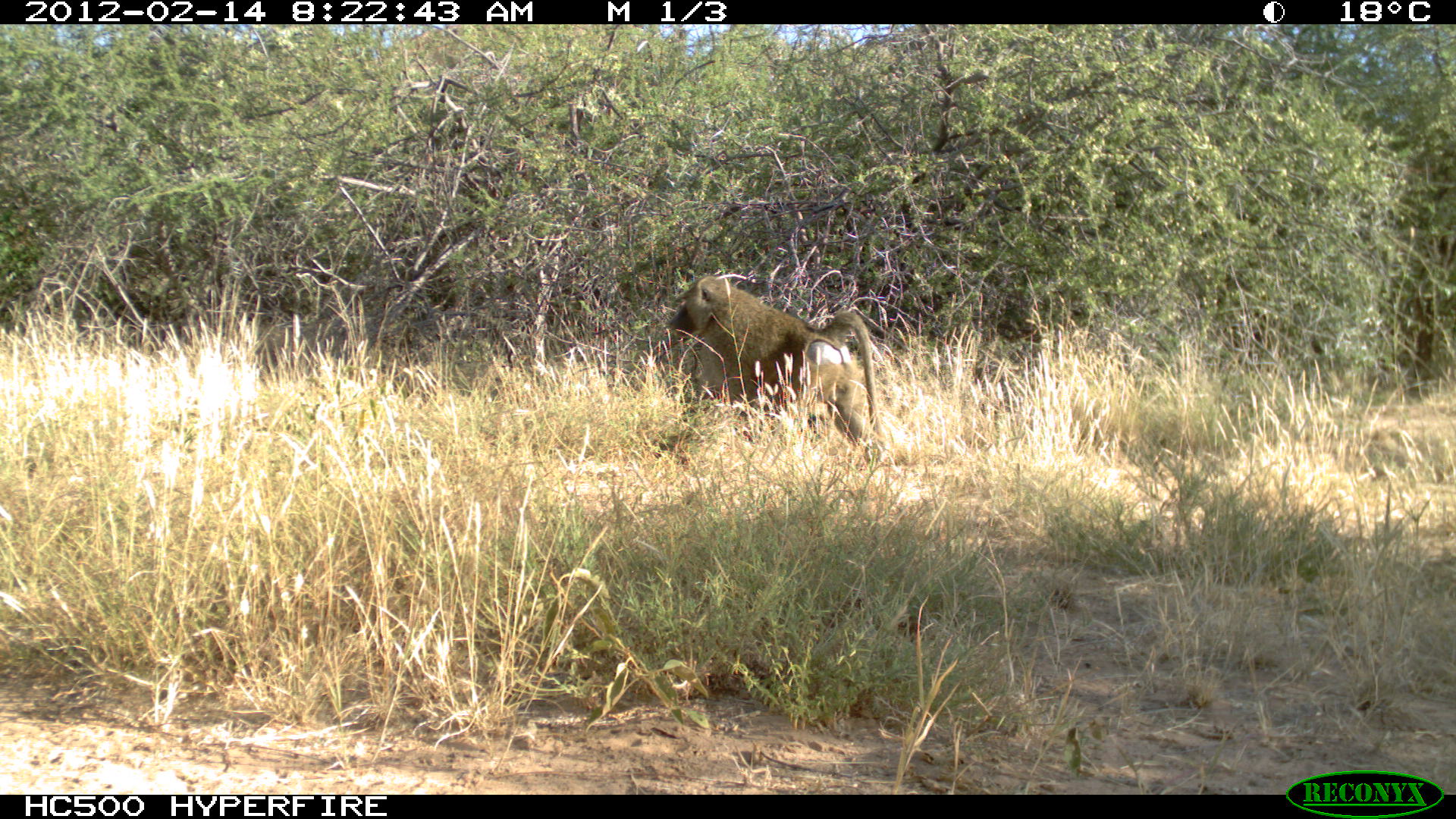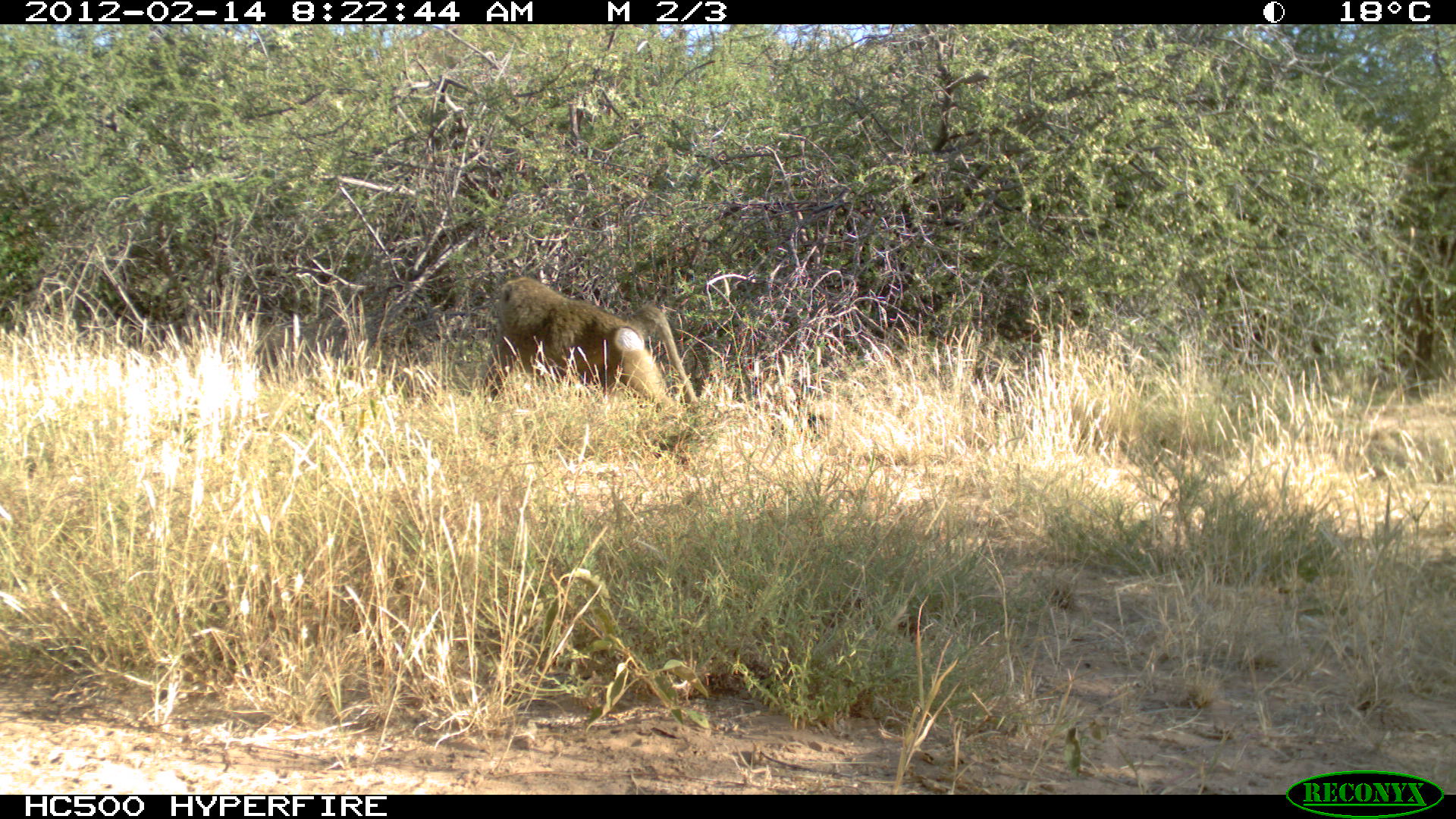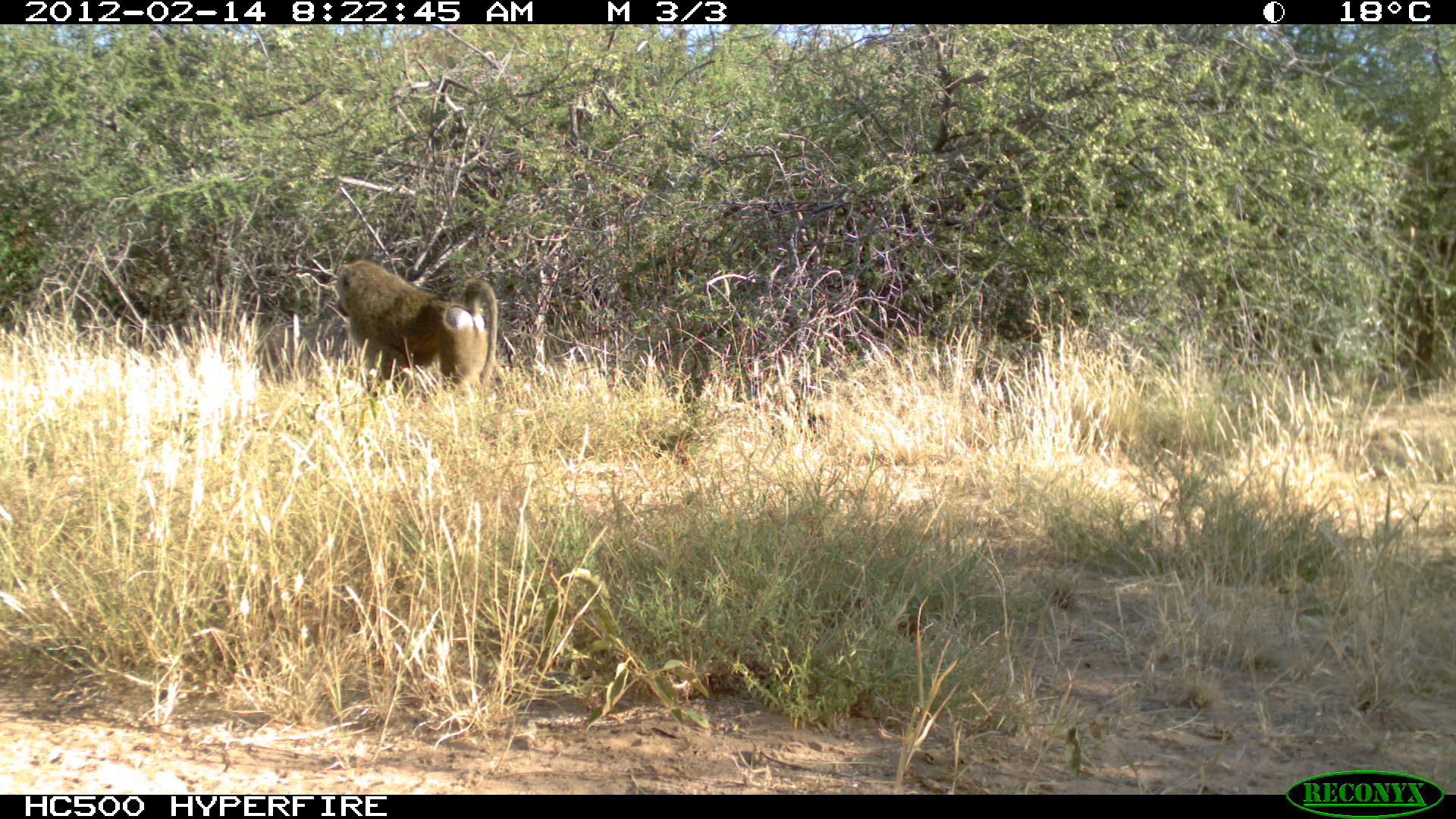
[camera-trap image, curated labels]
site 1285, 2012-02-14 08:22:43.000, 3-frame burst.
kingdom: Animalia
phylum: Chordata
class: Mammalia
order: Primates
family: Cercopithecidae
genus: Papio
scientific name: Papio anubis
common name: olive baboon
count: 1